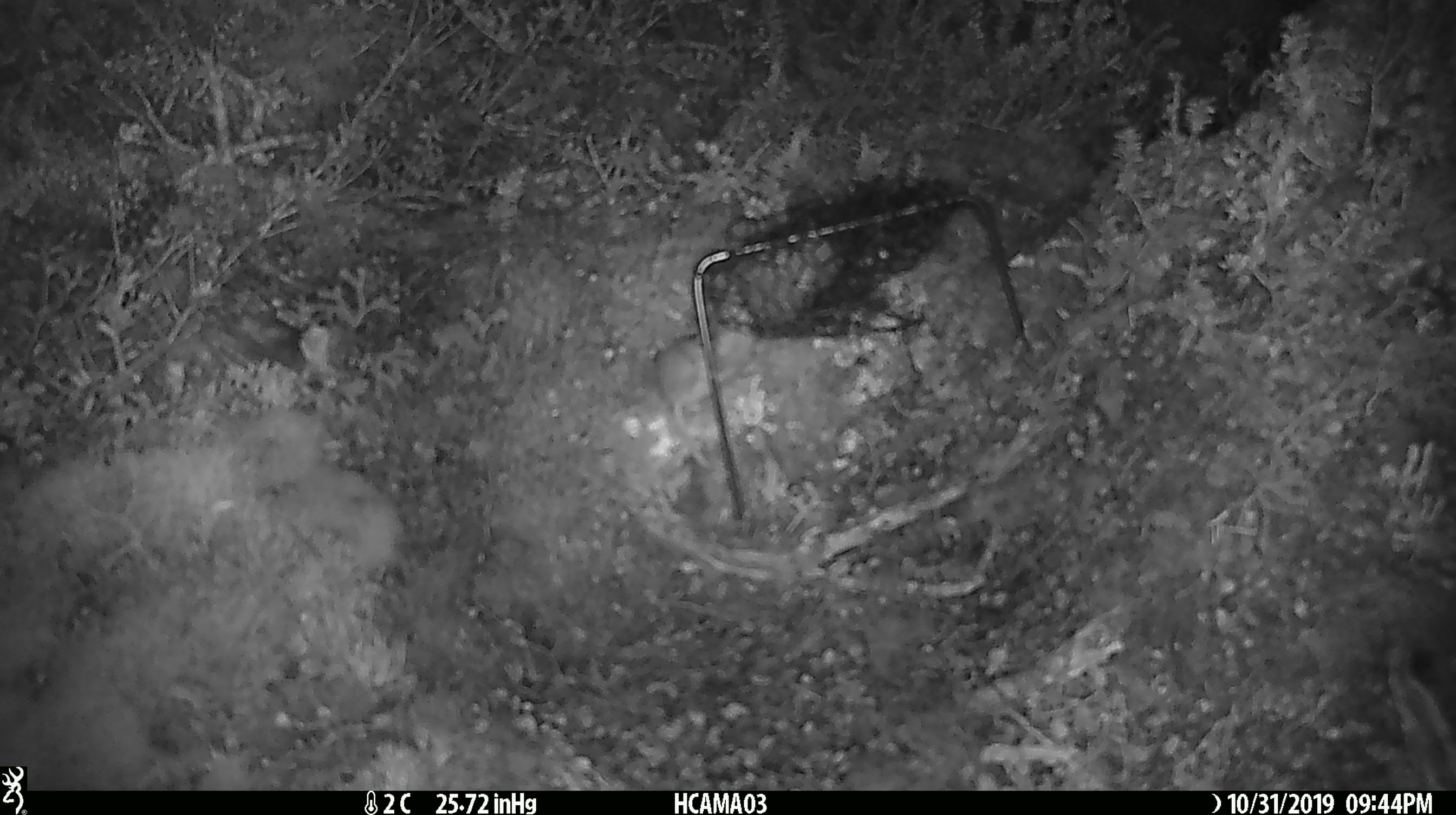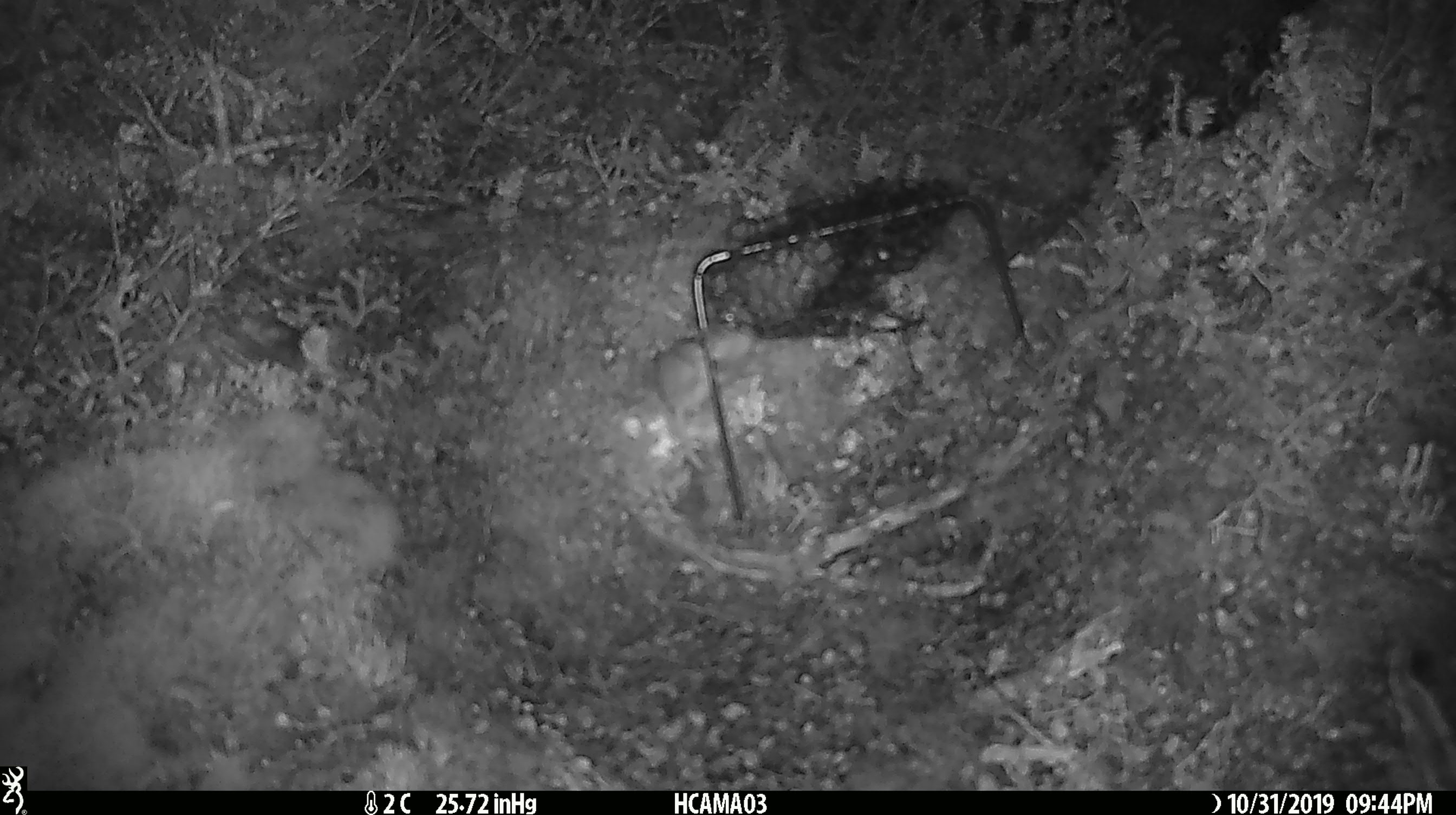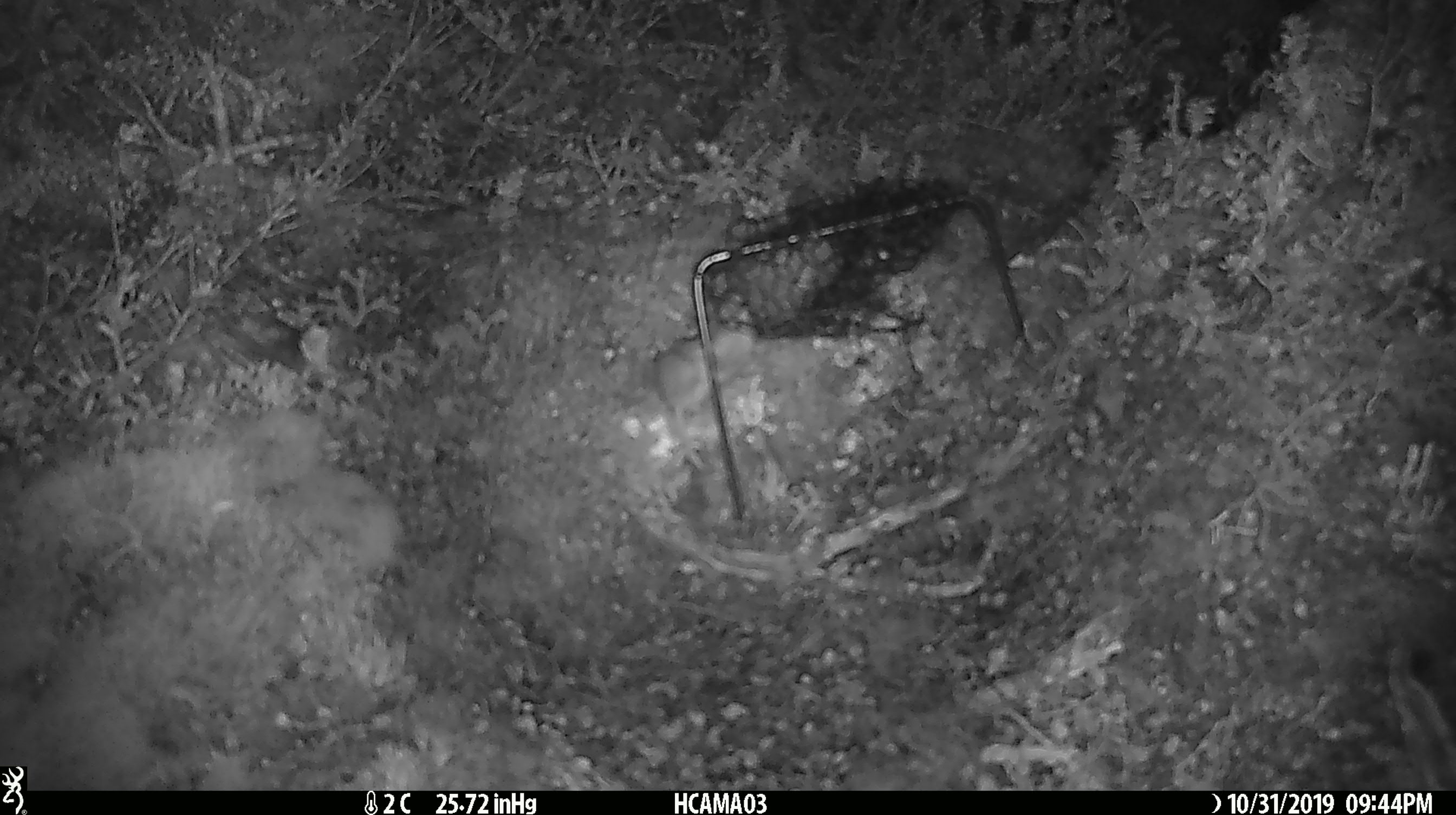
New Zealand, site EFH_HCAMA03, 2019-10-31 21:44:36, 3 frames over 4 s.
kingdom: Animalia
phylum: Chordata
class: Mammalia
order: Rodentia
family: Muridae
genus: Mus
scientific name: Mus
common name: mouse